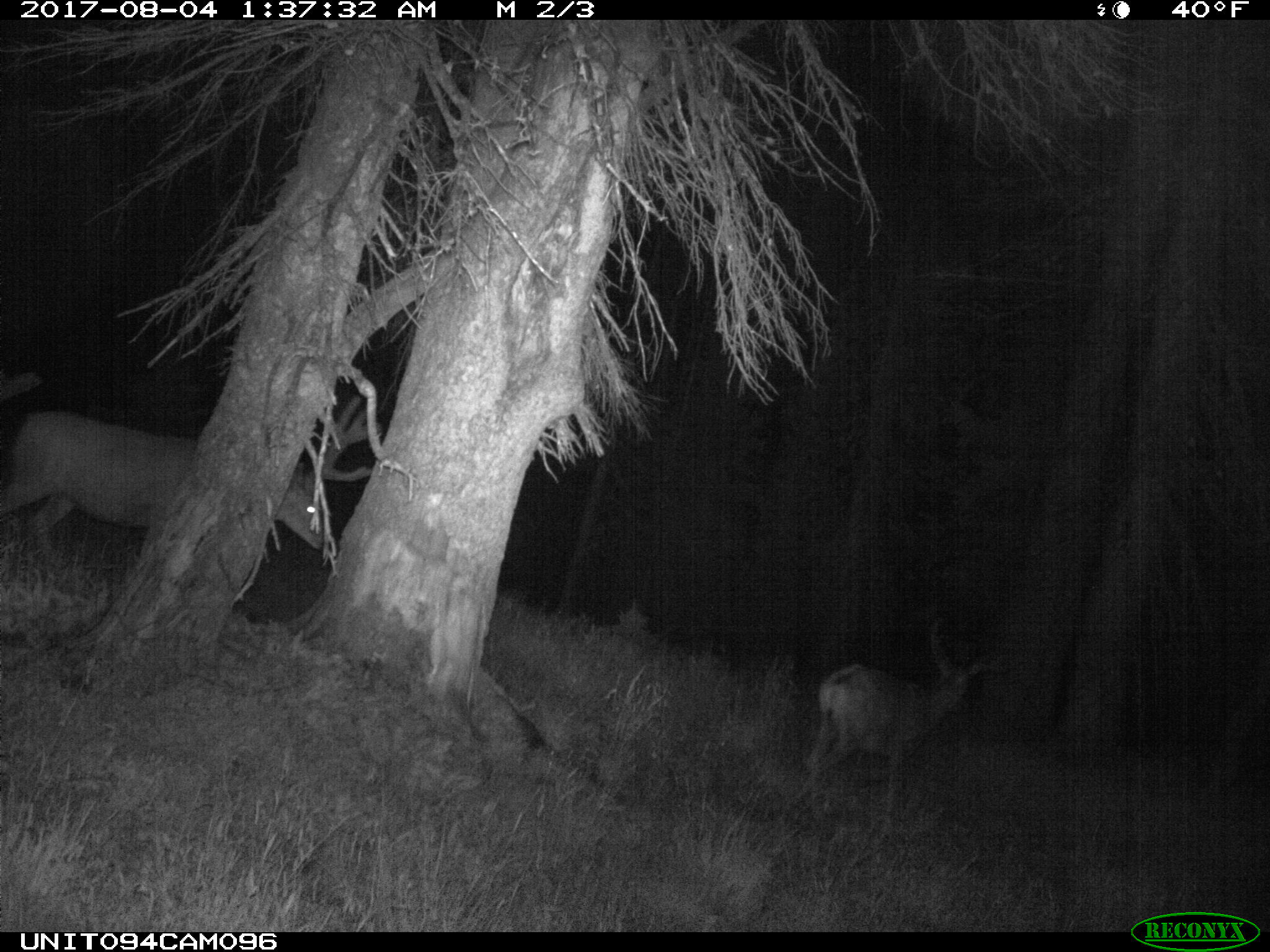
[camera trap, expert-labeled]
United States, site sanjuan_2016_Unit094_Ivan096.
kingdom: Animalia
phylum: Chordata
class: Mammalia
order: Artiodactyla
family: Cervidae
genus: Odocoileus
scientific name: Odocoileus hemionus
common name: mule deer